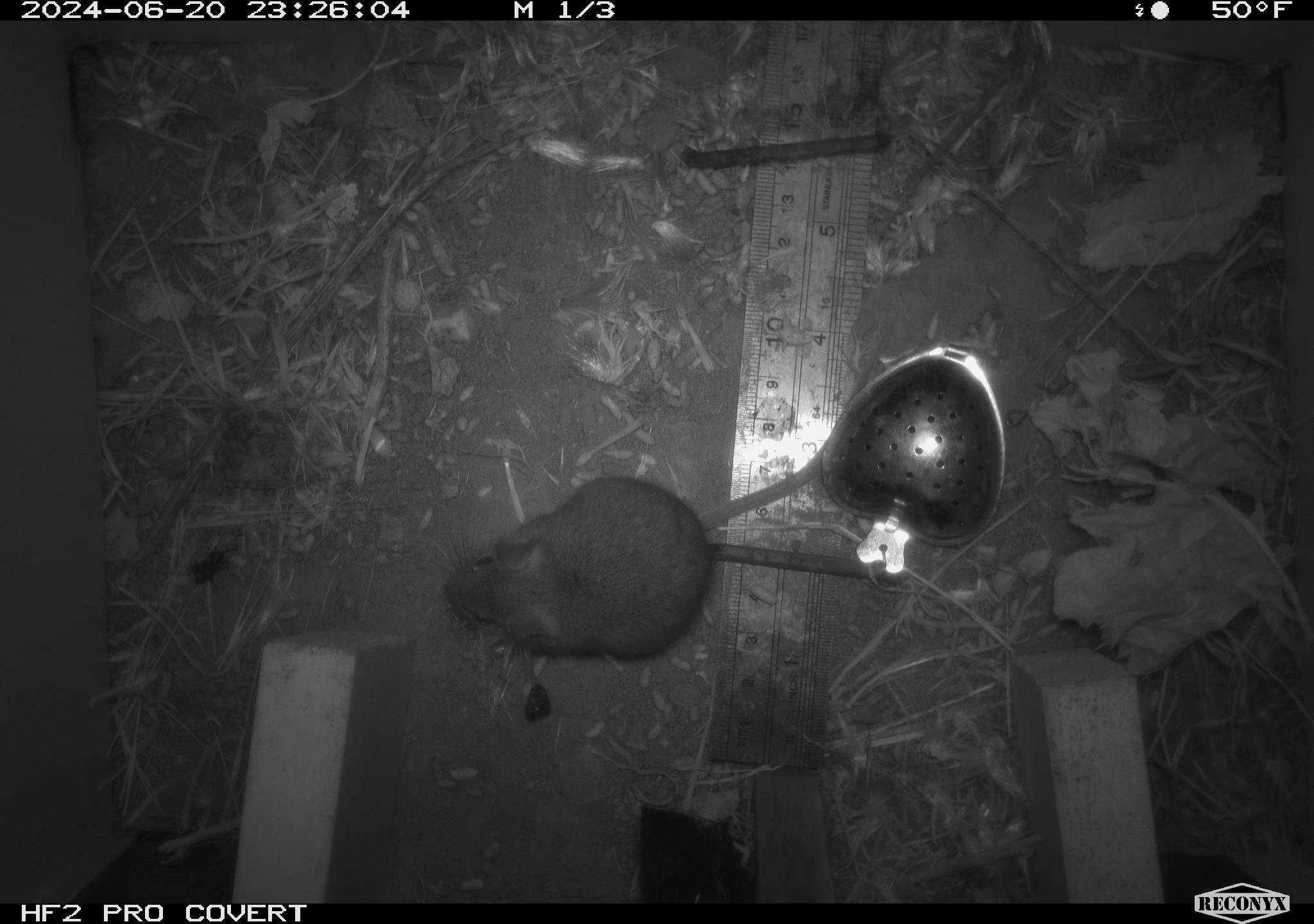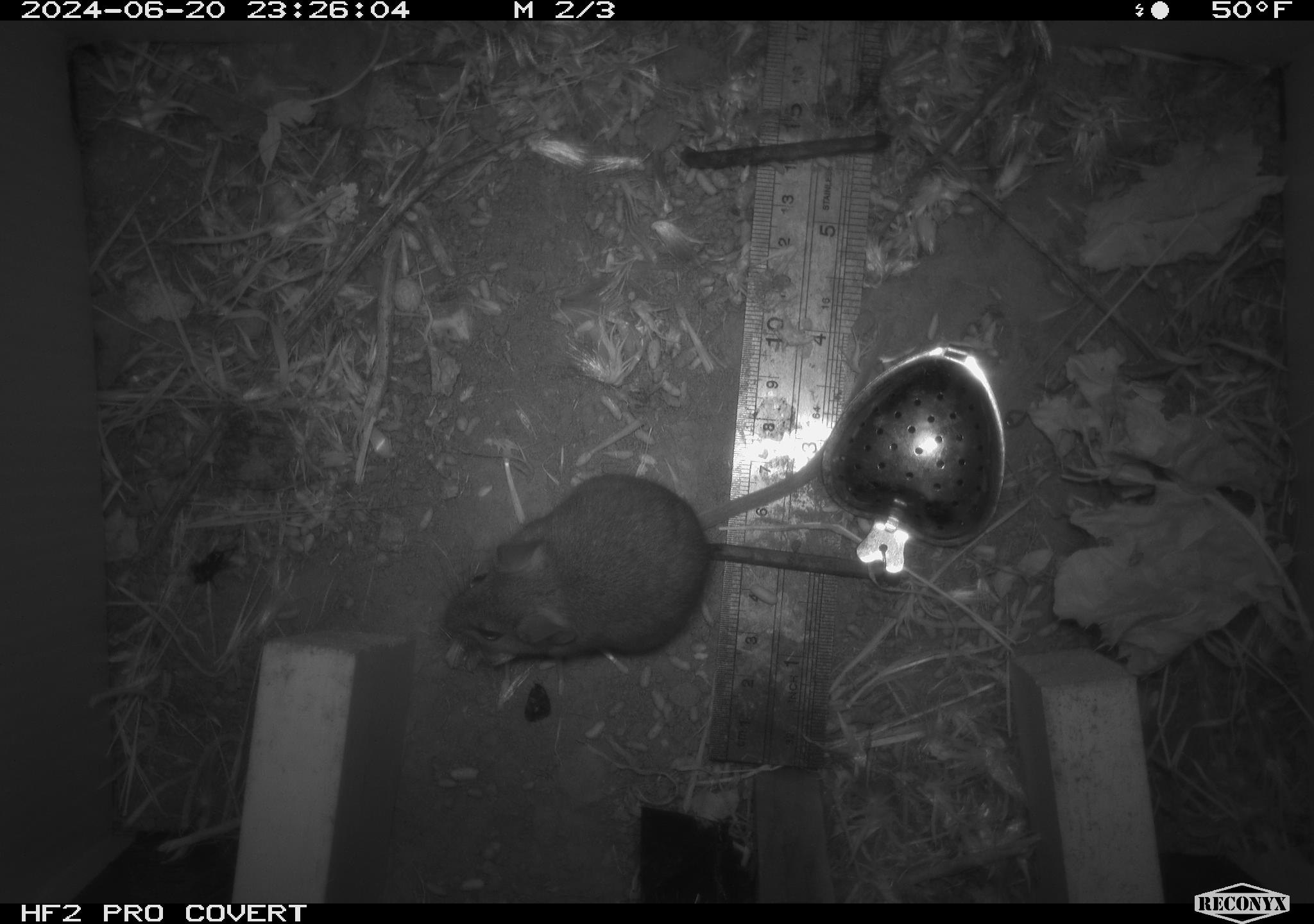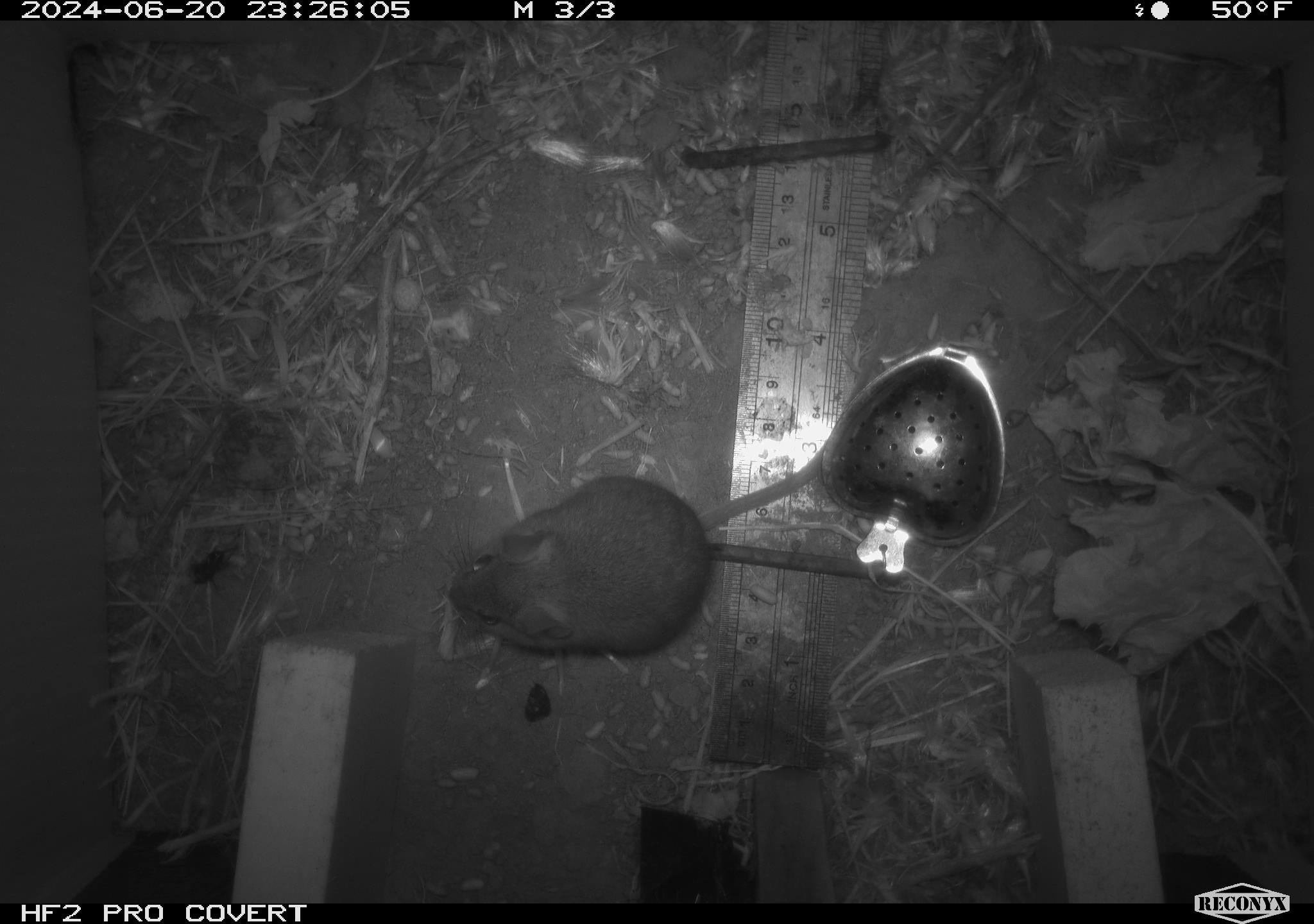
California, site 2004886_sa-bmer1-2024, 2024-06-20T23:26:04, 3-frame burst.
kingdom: Animalia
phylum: Chordata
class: Mammalia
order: Rodentia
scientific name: Rodentia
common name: mouse species